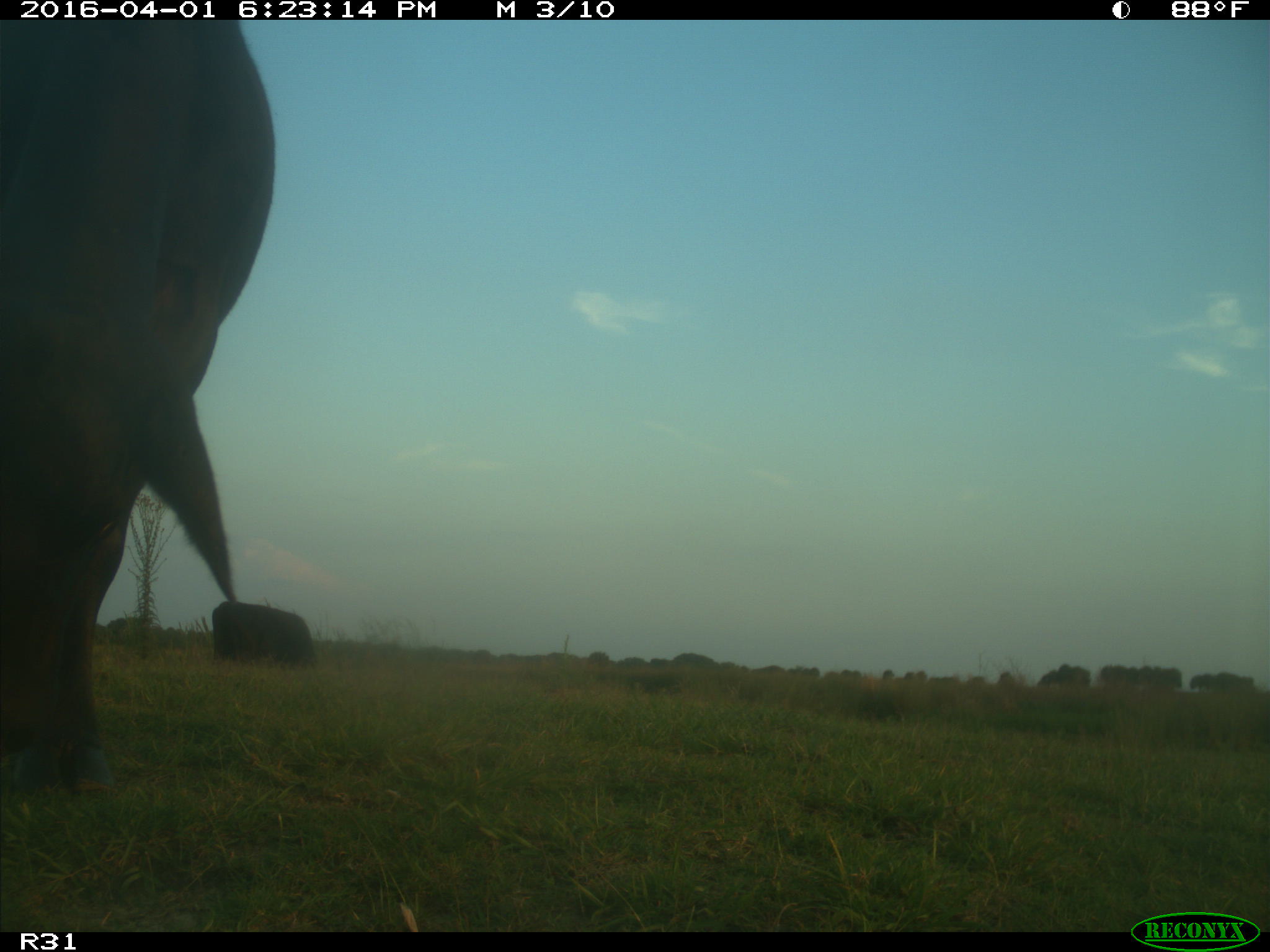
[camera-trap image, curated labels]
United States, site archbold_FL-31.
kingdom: Animalia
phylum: Chordata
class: Mammalia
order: Artiodactyla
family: Bovidae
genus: Bos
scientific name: Bos taurus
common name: domestic cow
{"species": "Bos taurus (domestic cow)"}